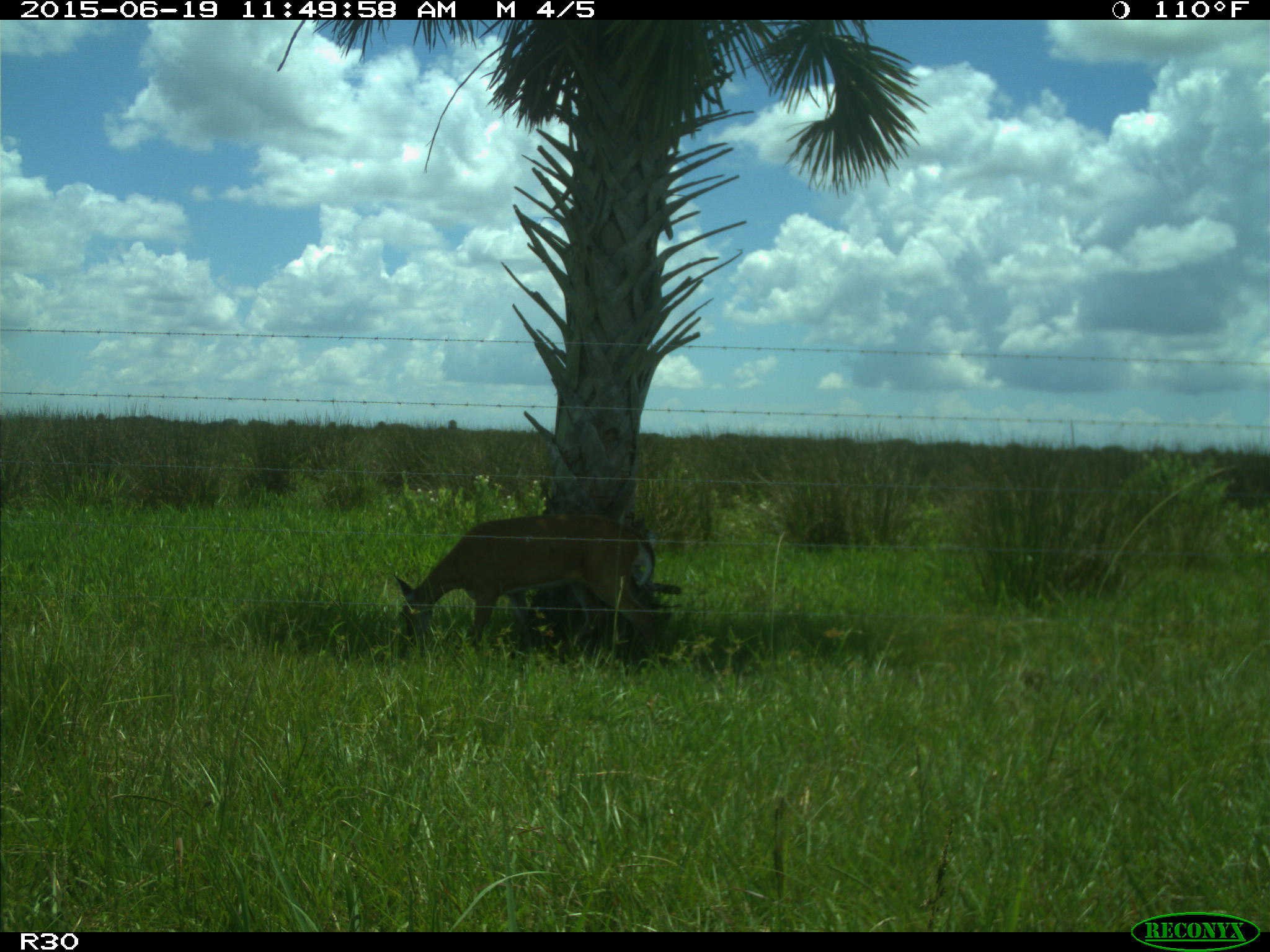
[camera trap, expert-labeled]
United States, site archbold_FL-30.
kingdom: Animalia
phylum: Chordata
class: Mammalia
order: Artiodactyla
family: Cervidae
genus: Odocoileus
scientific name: Odocoileus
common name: deer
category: unidentified deer